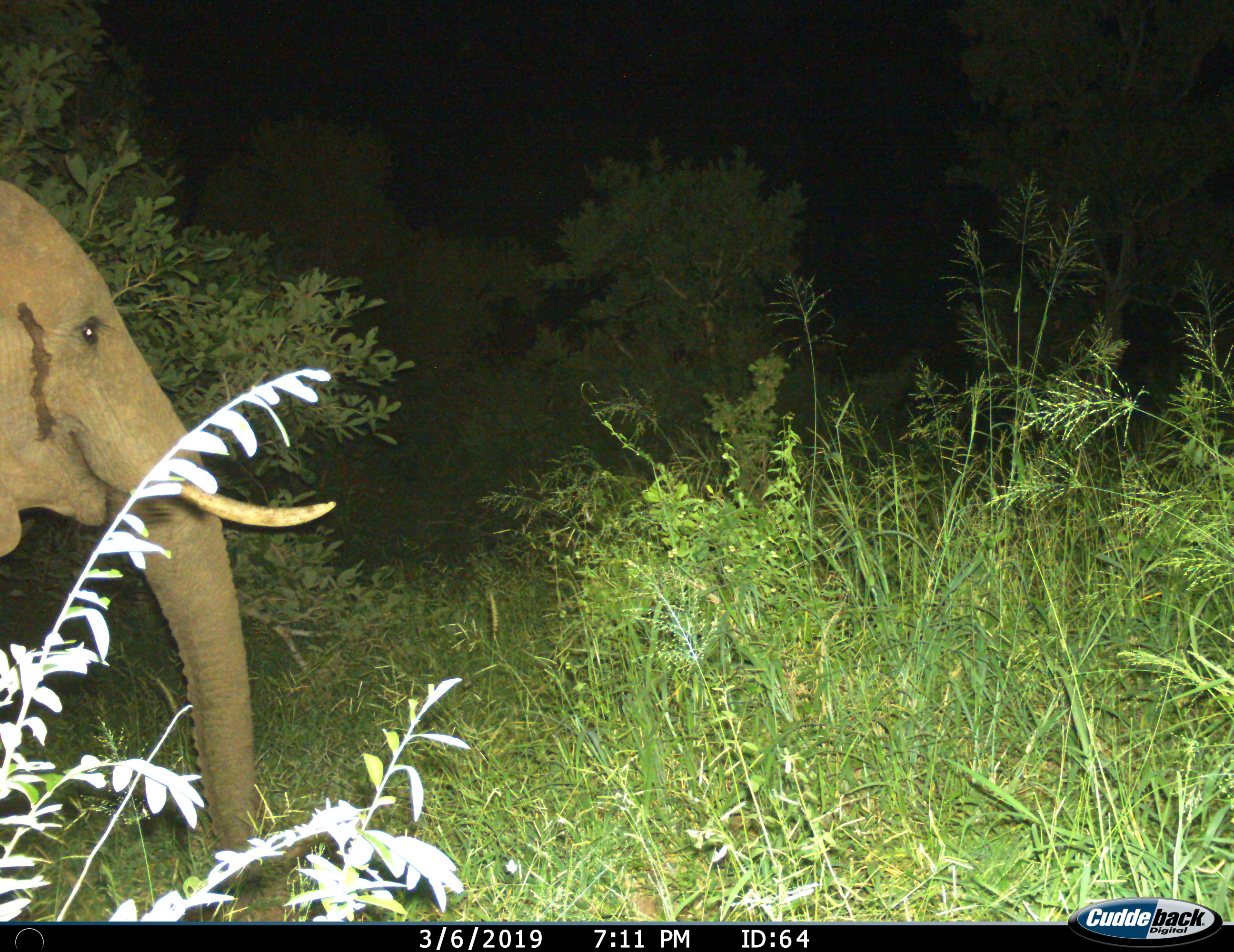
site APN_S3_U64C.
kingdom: Animalia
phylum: Chordata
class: Mammalia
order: Proboscidea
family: Elephantidae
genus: Loxodonta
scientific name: Loxodonta africana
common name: african bush elephant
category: elephant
Elephant (african bush elephant) (Loxodonta africana), count 1. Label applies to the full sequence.